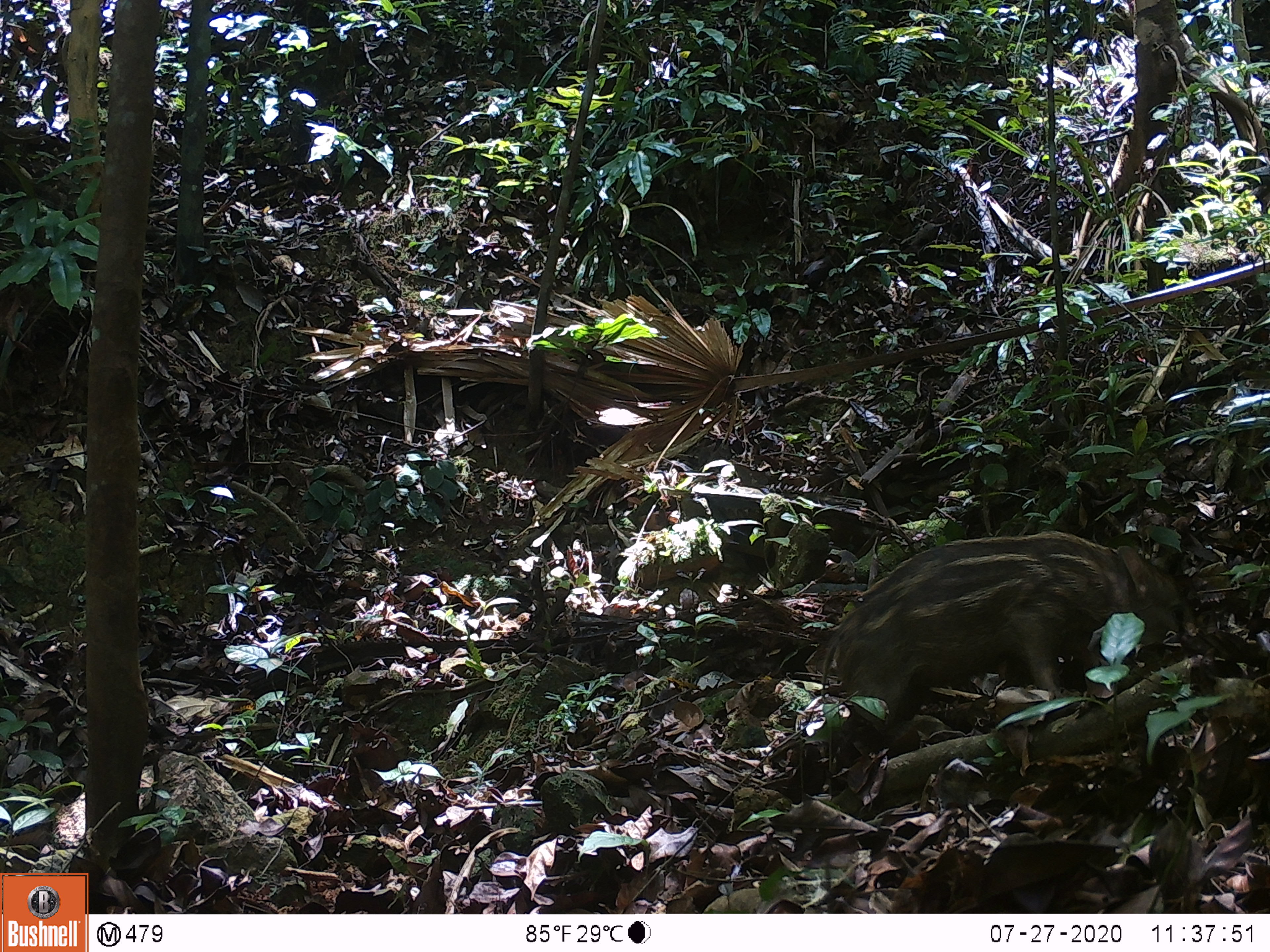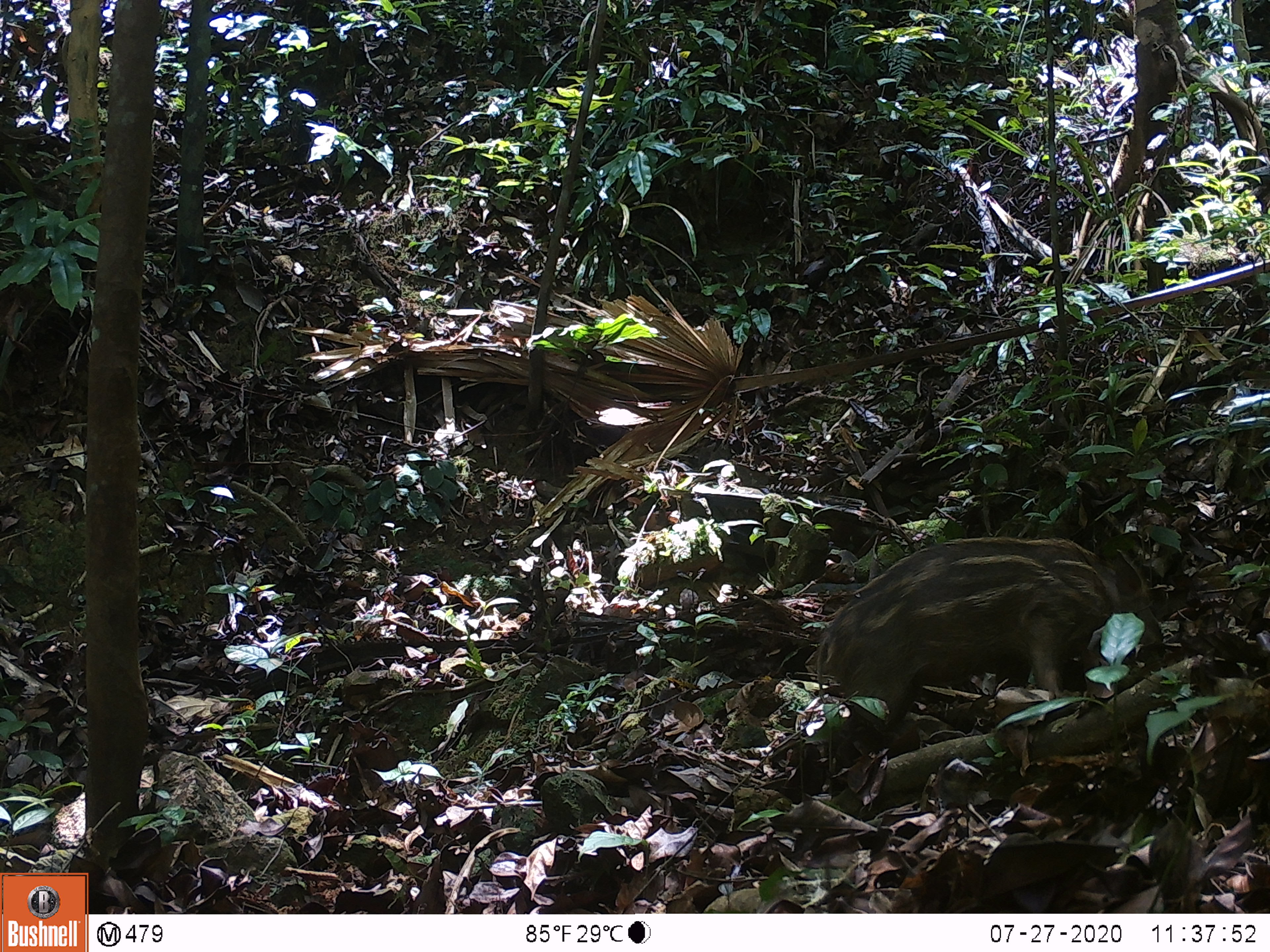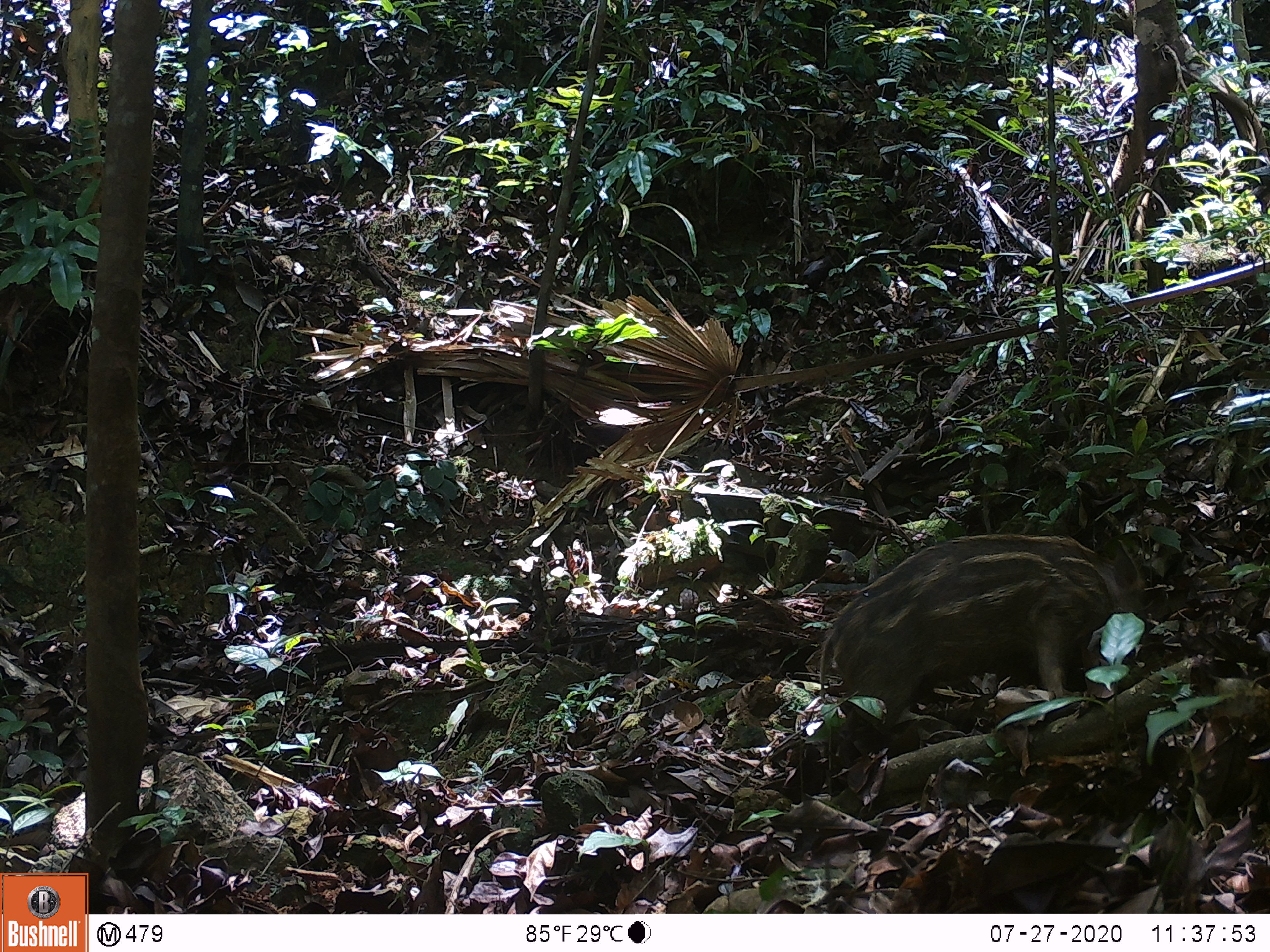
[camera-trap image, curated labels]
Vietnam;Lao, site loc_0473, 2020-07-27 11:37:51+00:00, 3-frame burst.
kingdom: Animalia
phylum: Chordata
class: Mammalia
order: Artiodactyla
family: Suidae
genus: Sus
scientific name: Sus scrofa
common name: eurasian wild pig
Eurasian wild pig (Sus scrofa). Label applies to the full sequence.